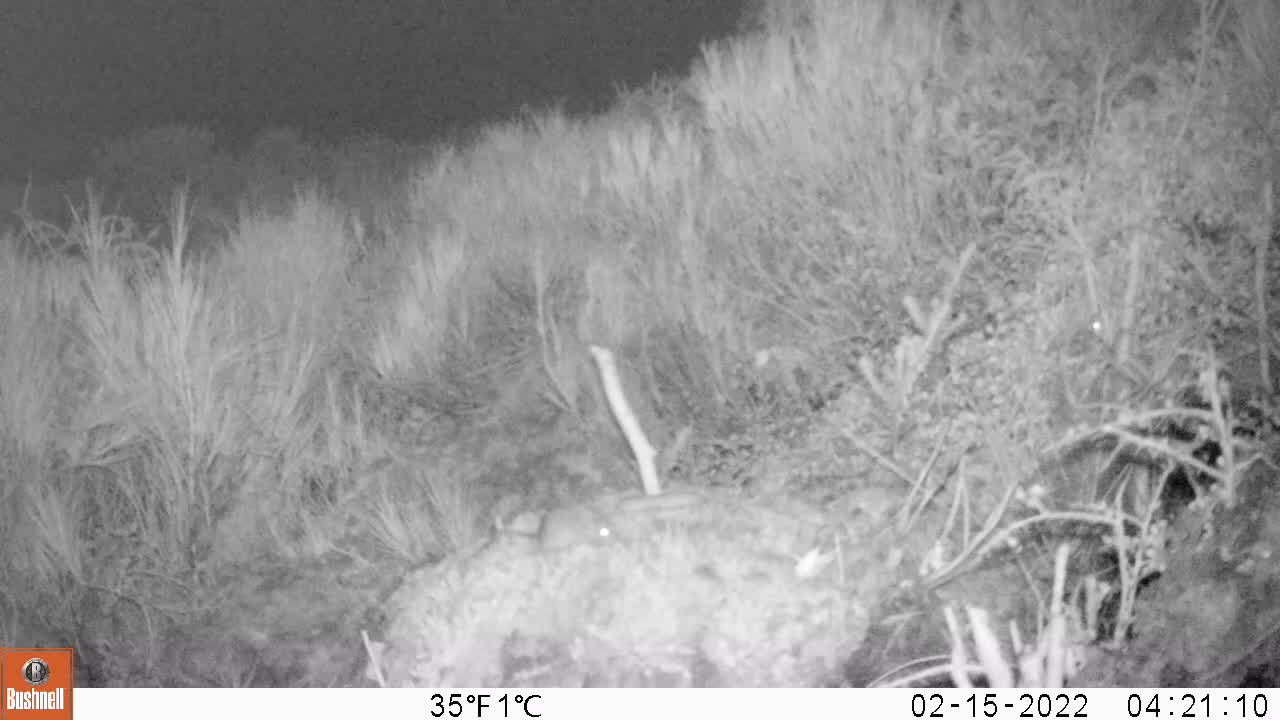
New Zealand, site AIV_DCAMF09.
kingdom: Animalia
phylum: Chordata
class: Mammalia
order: Rodentia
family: Muridae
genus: Mus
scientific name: Mus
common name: mouse